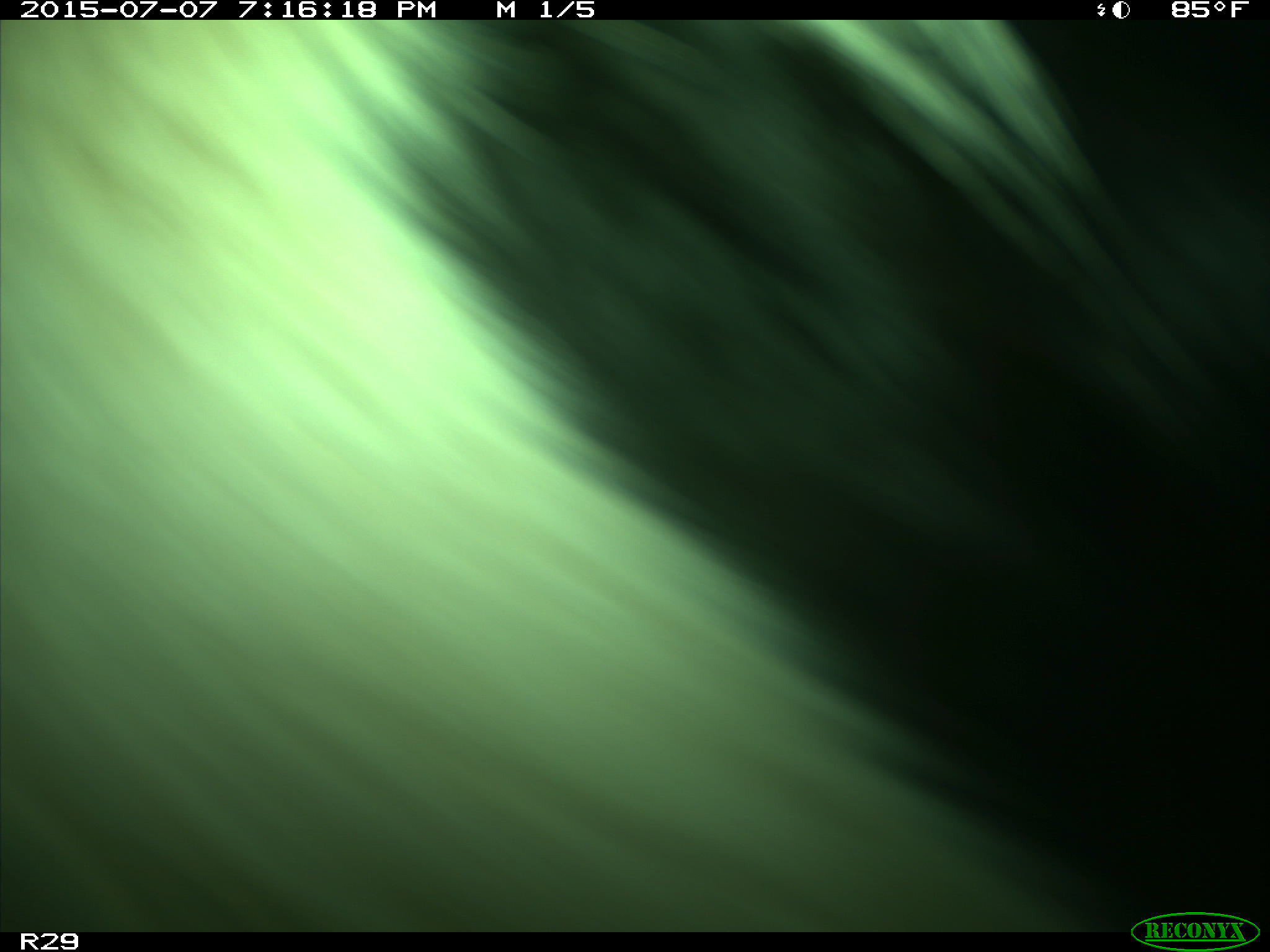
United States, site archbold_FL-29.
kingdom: Animalia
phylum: Chordata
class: Mammalia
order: Artiodactyla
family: Bovidae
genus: Bos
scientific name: Bos taurus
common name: domestic cow